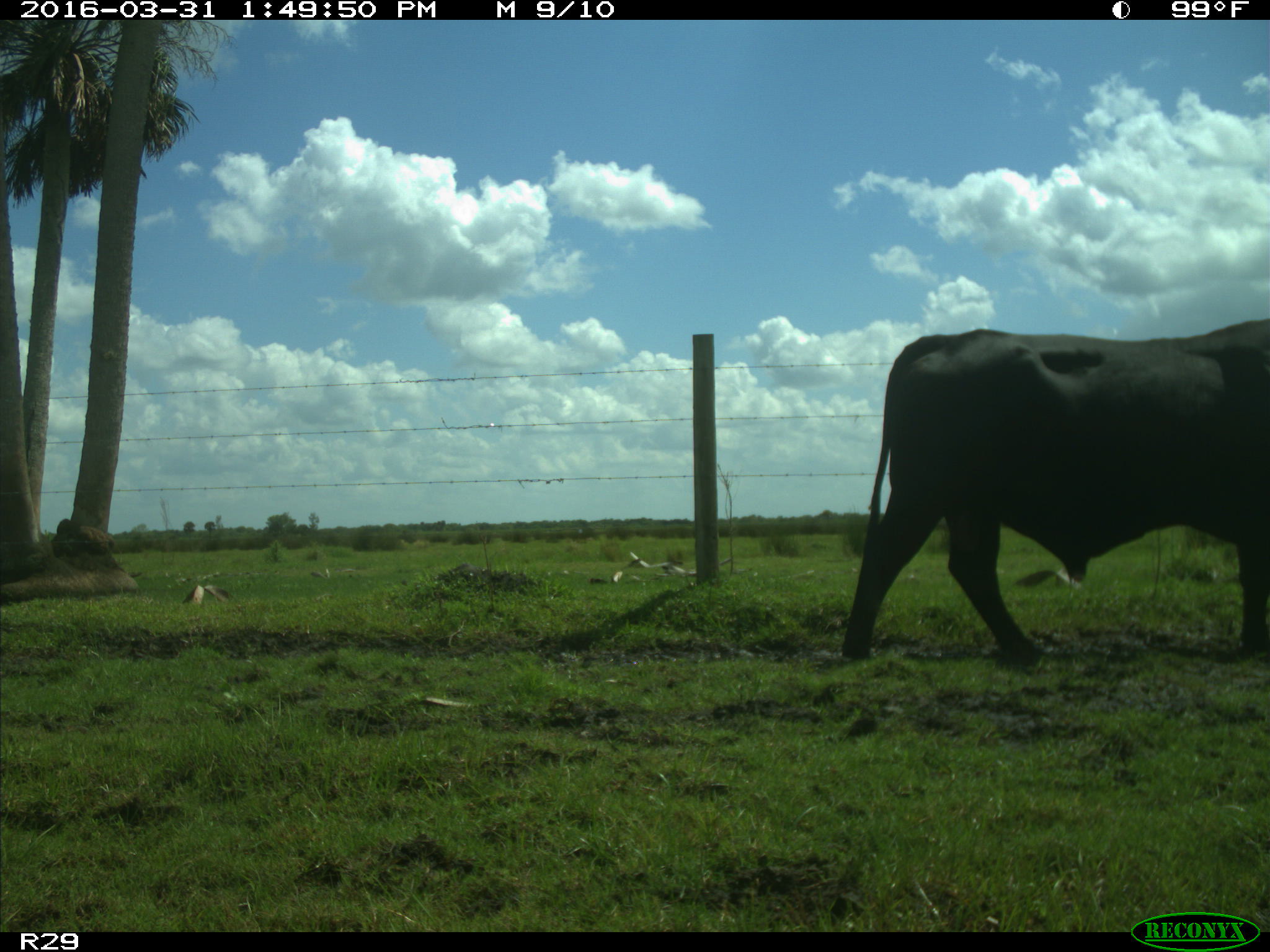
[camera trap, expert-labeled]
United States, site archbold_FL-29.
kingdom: Animalia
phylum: Chordata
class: Mammalia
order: Artiodactyla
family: Bovidae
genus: Bos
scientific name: Bos taurus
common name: domestic cow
Bos taurus (domestic cow).